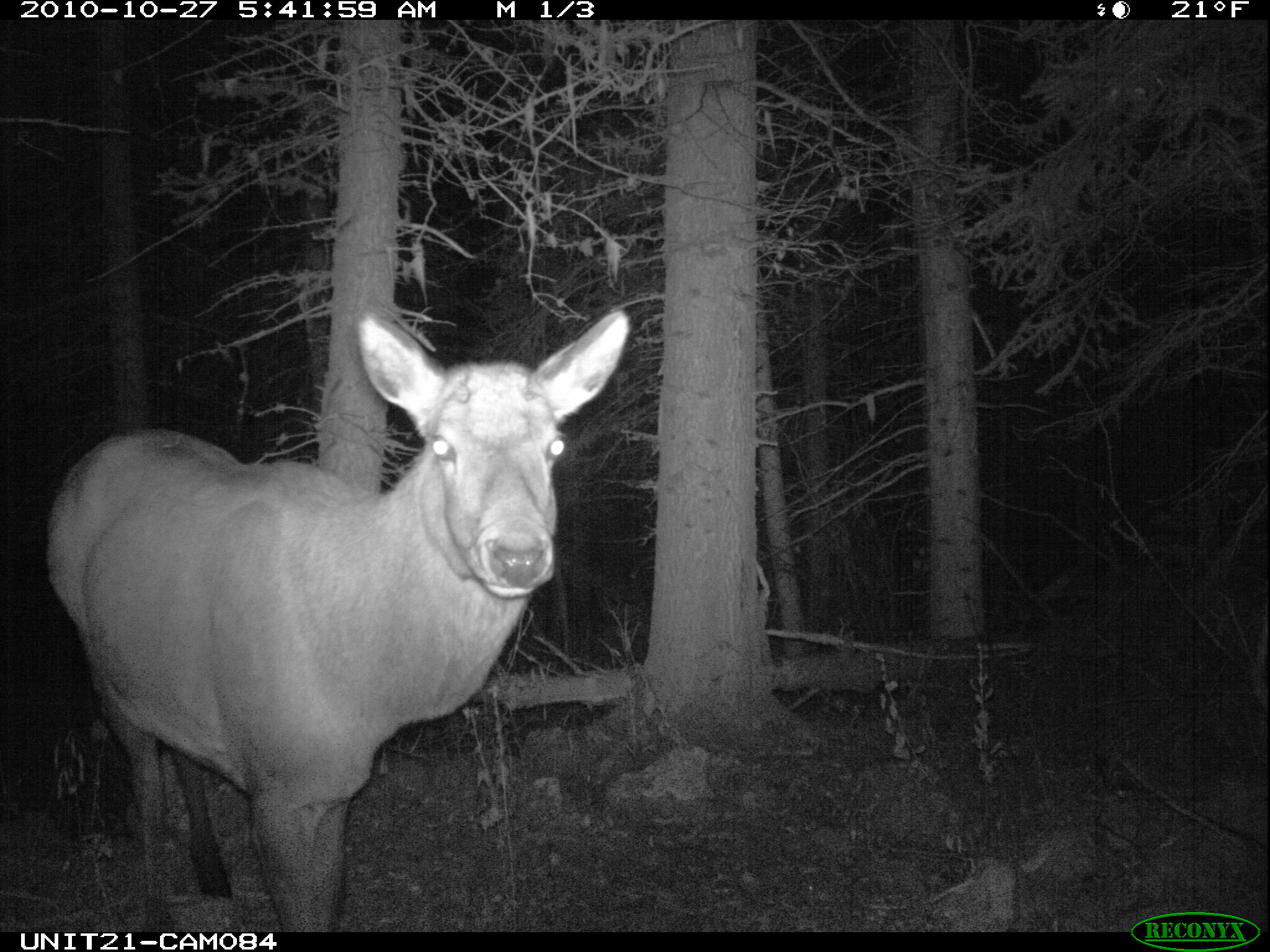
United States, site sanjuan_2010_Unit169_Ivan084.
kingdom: Animalia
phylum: Chordata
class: Mammalia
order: Artiodactyla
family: Cervidae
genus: Cervus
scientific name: Cervus elaphus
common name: red deer